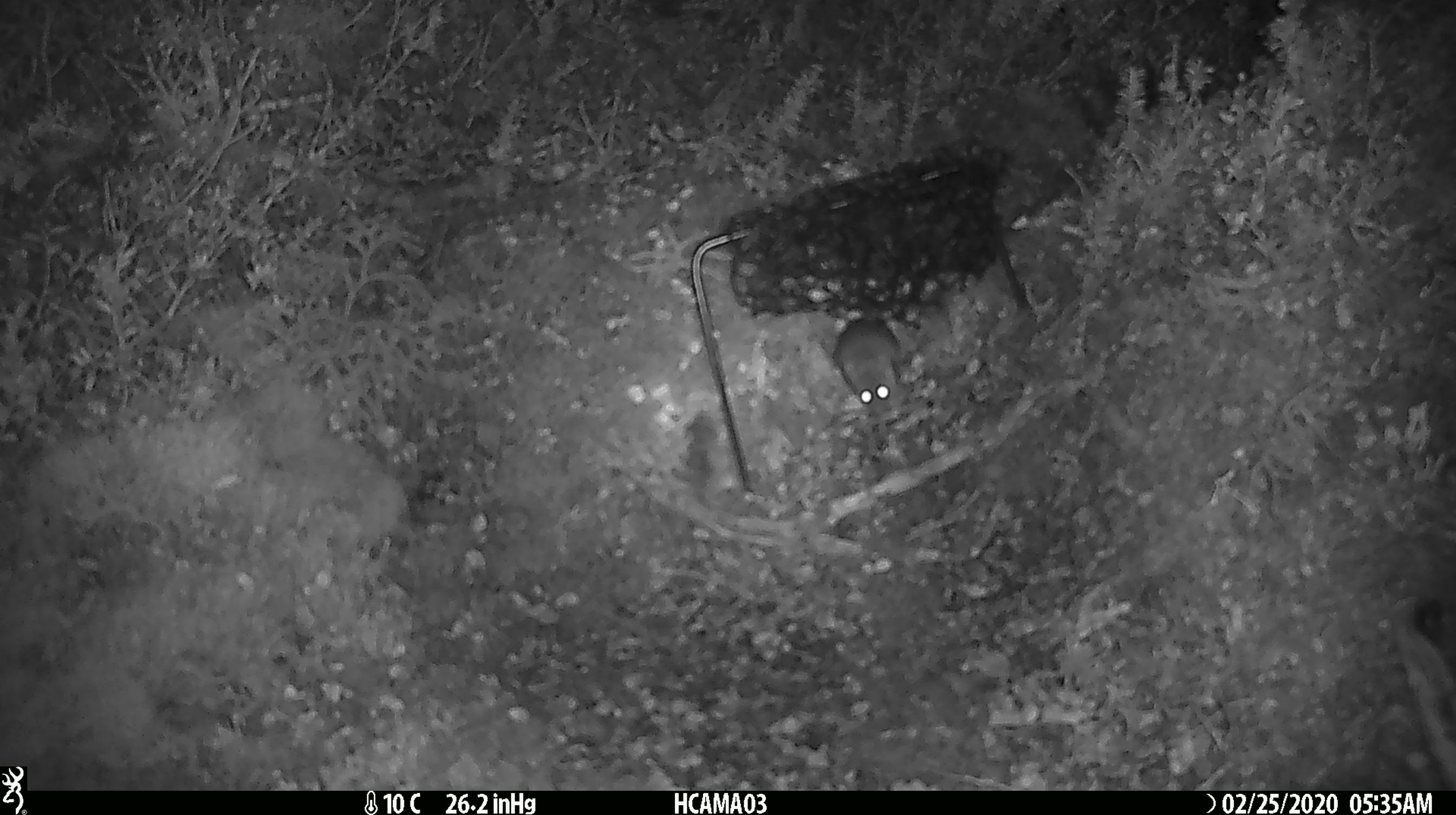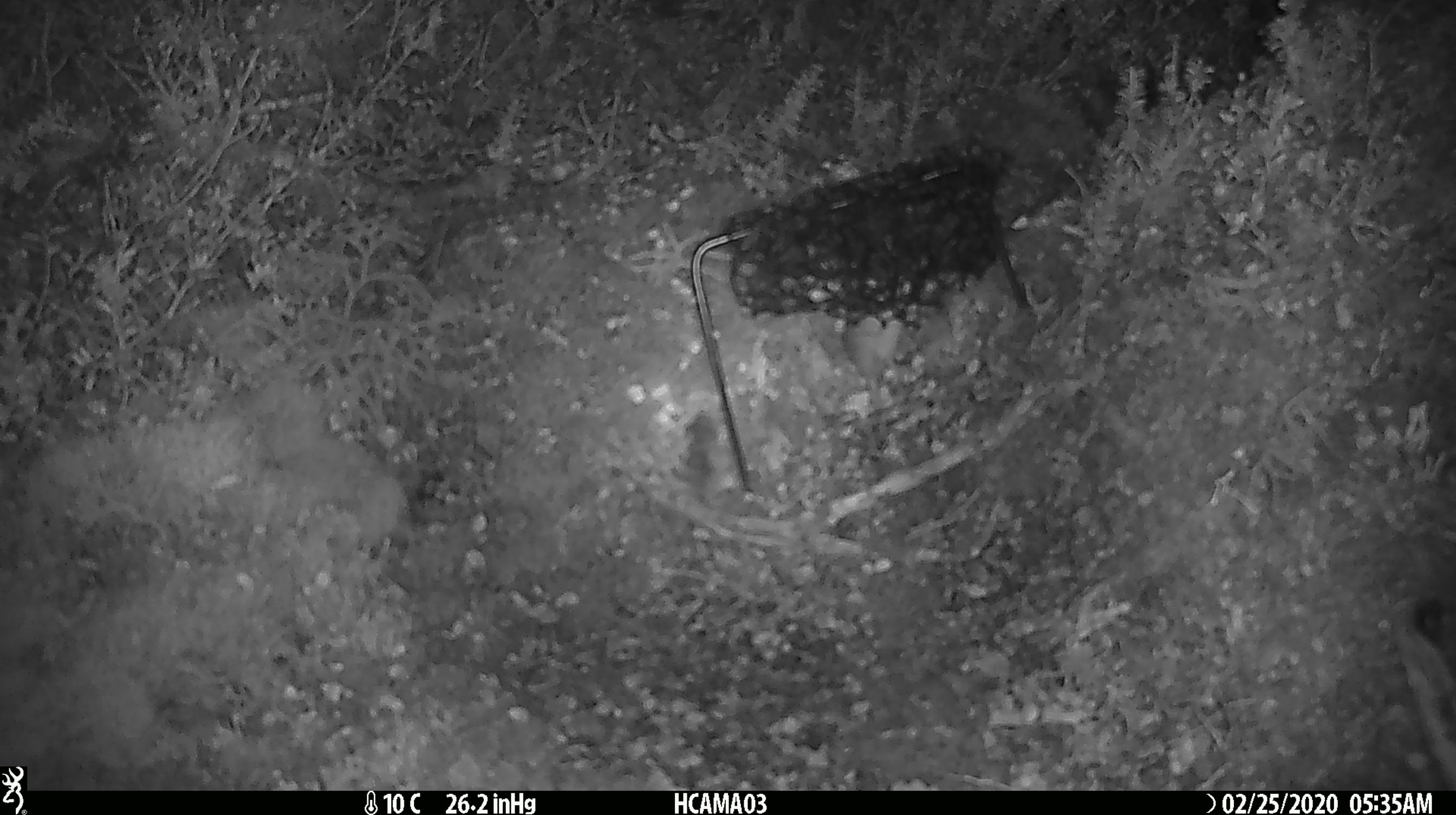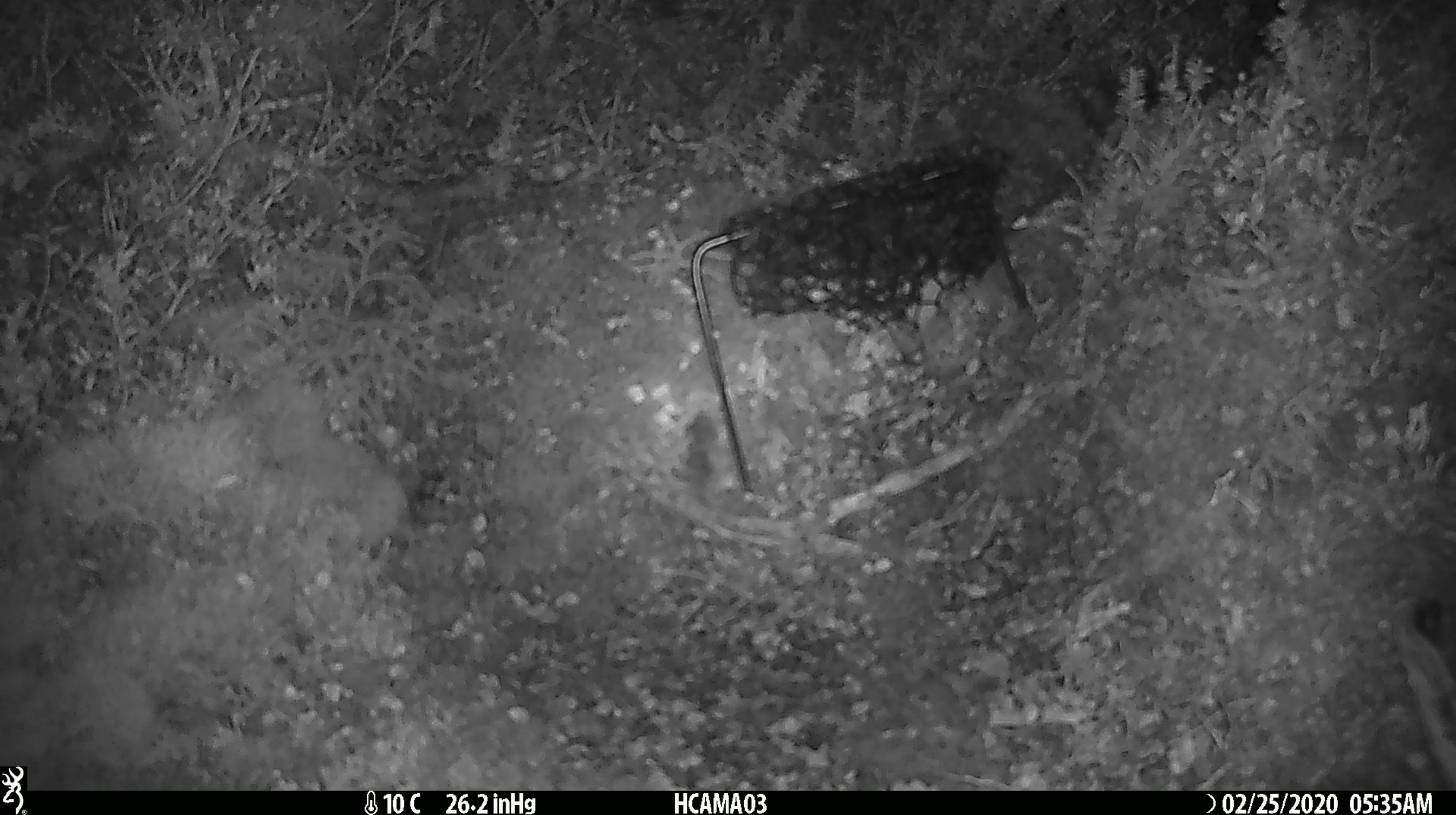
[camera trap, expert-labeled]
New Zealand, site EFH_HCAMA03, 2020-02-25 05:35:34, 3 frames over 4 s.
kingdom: Animalia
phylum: Chordata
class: Mammalia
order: Rodentia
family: Muridae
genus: Mus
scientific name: Mus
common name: mouse